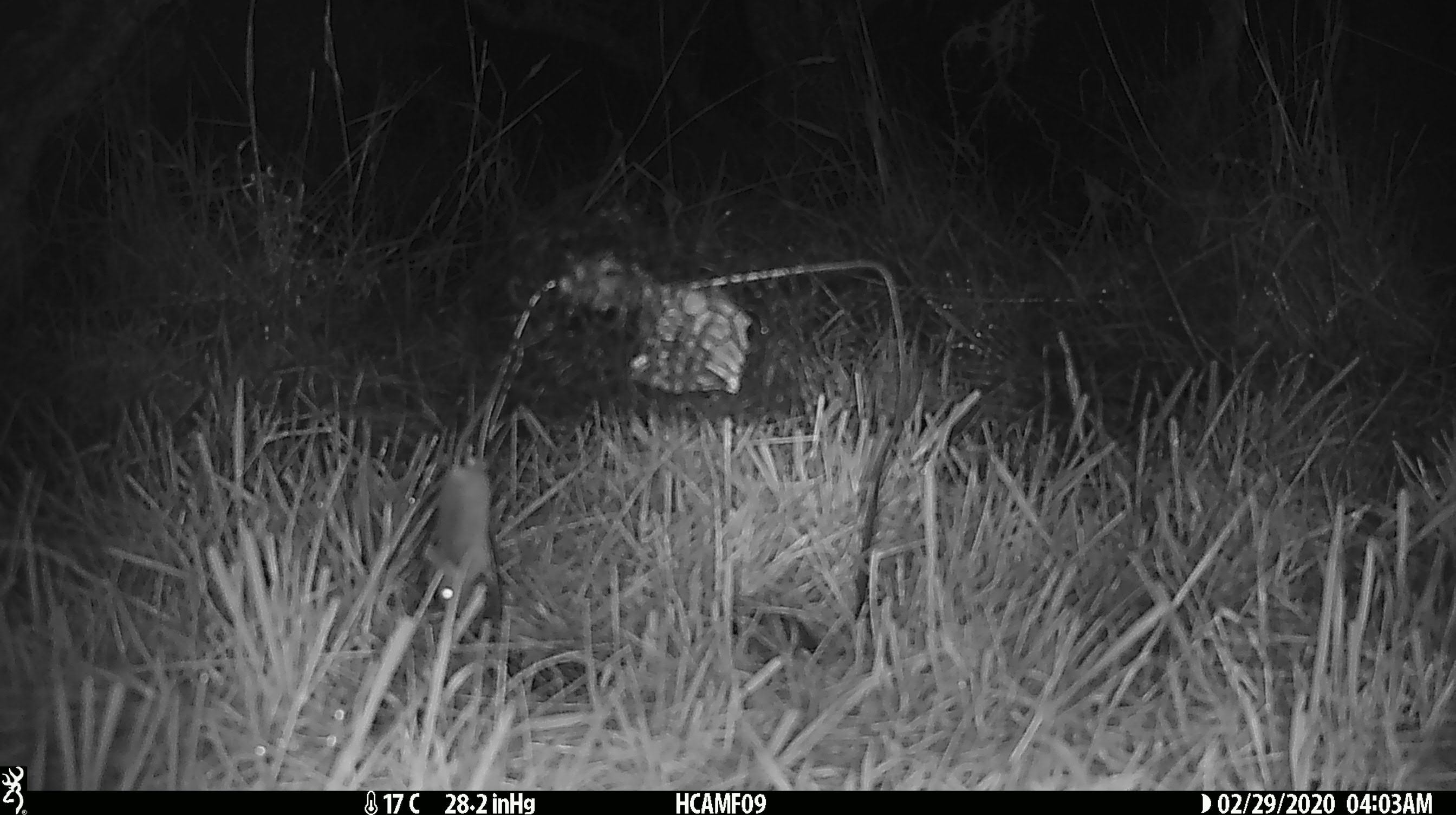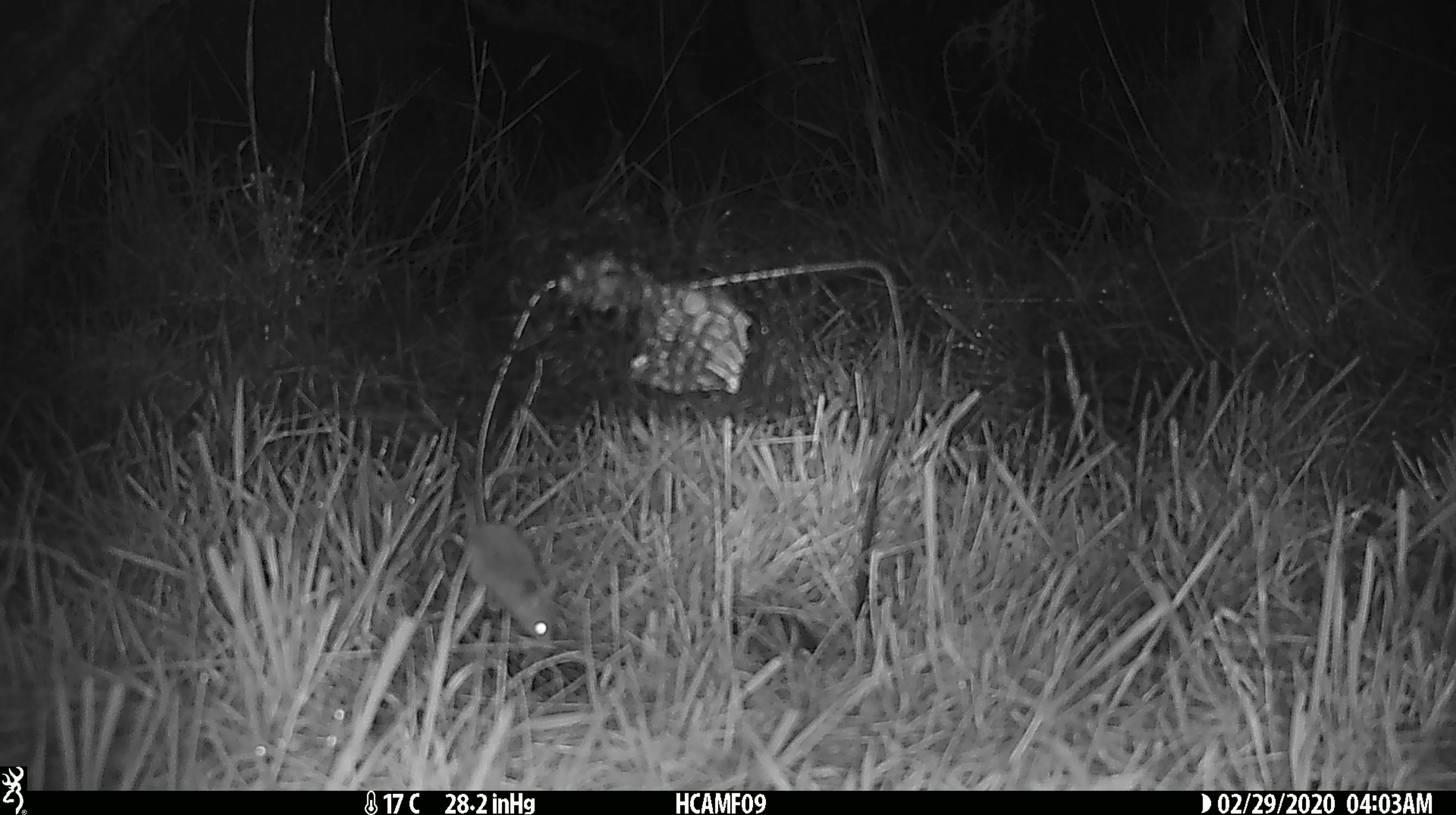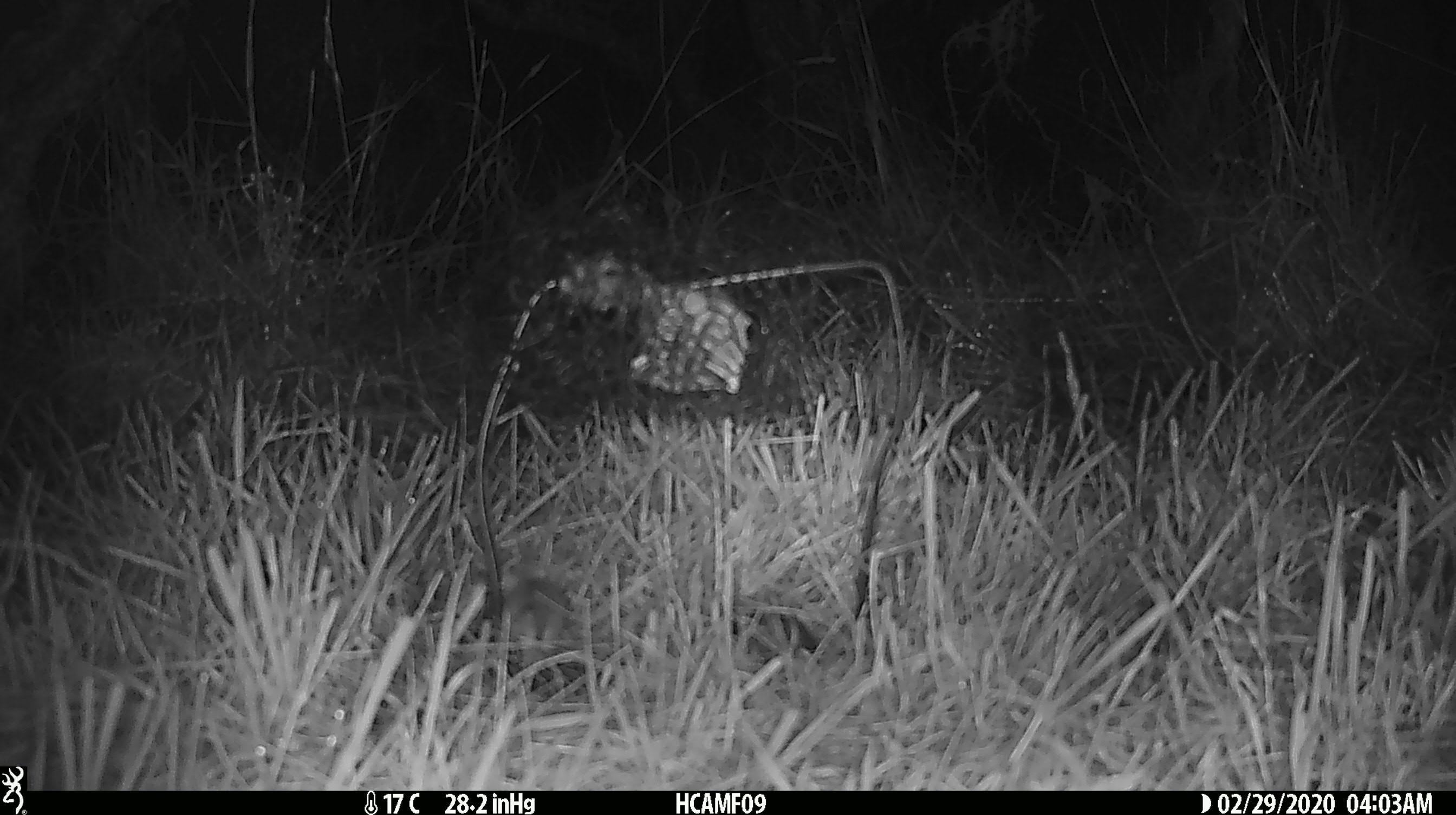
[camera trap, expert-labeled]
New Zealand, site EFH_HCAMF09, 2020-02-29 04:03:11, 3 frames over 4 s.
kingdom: Animalia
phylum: Chordata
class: Mammalia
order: Rodentia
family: Muridae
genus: Mus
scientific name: Mus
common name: mouse